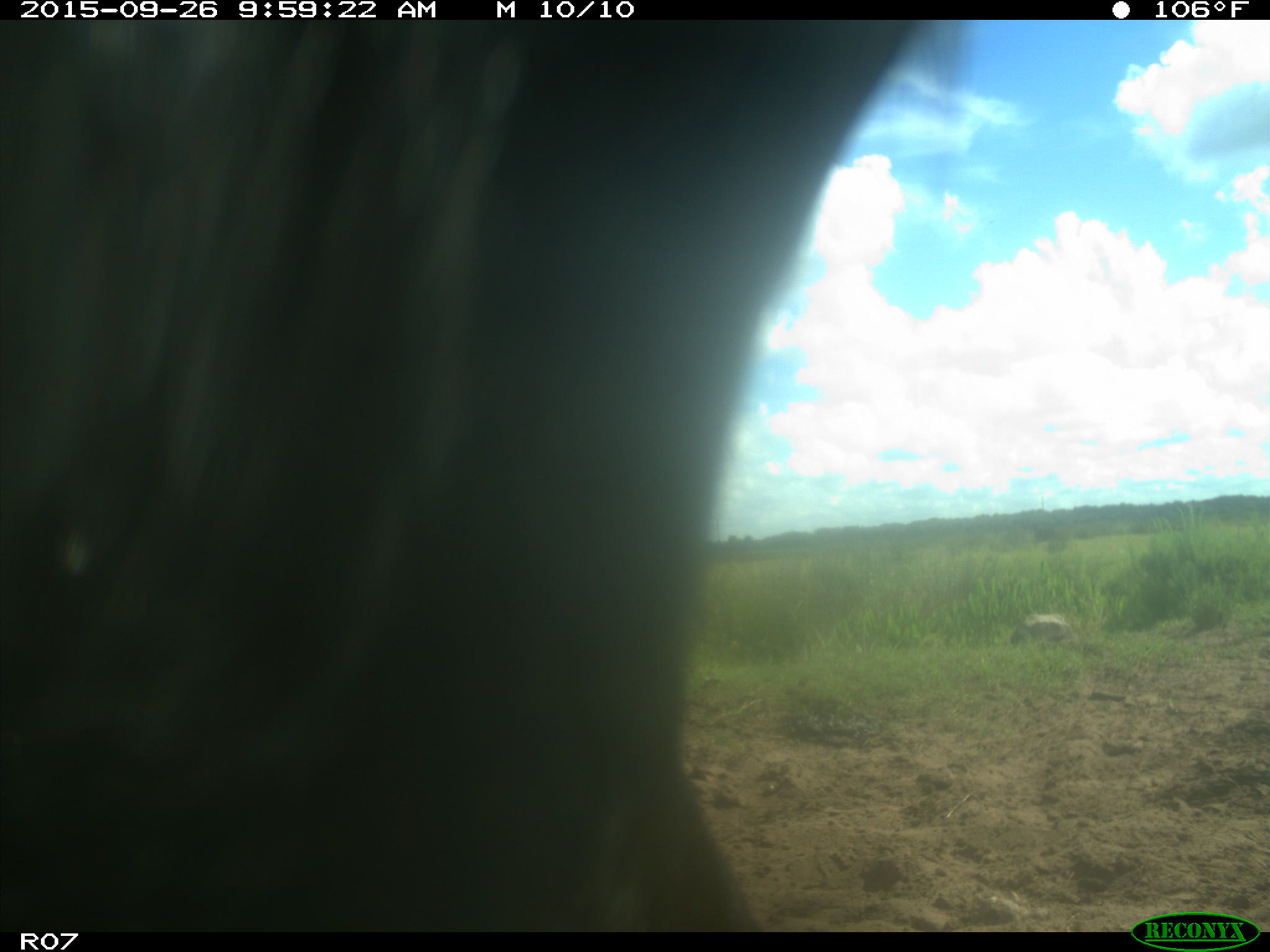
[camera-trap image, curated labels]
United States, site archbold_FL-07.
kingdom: Animalia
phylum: Chordata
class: Mammalia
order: Artiodactyla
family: Bovidae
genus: Bos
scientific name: Bos taurus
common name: domestic cow